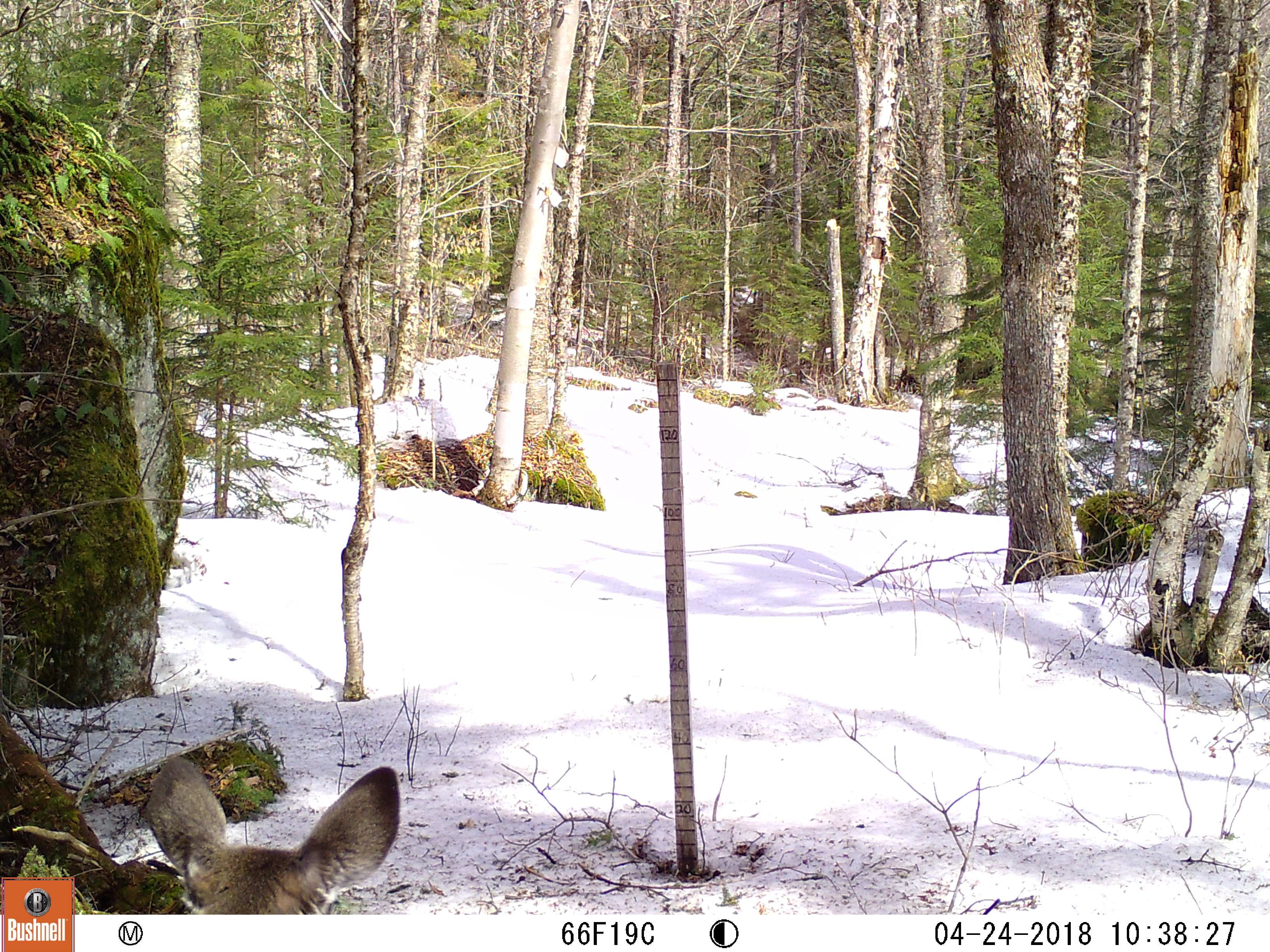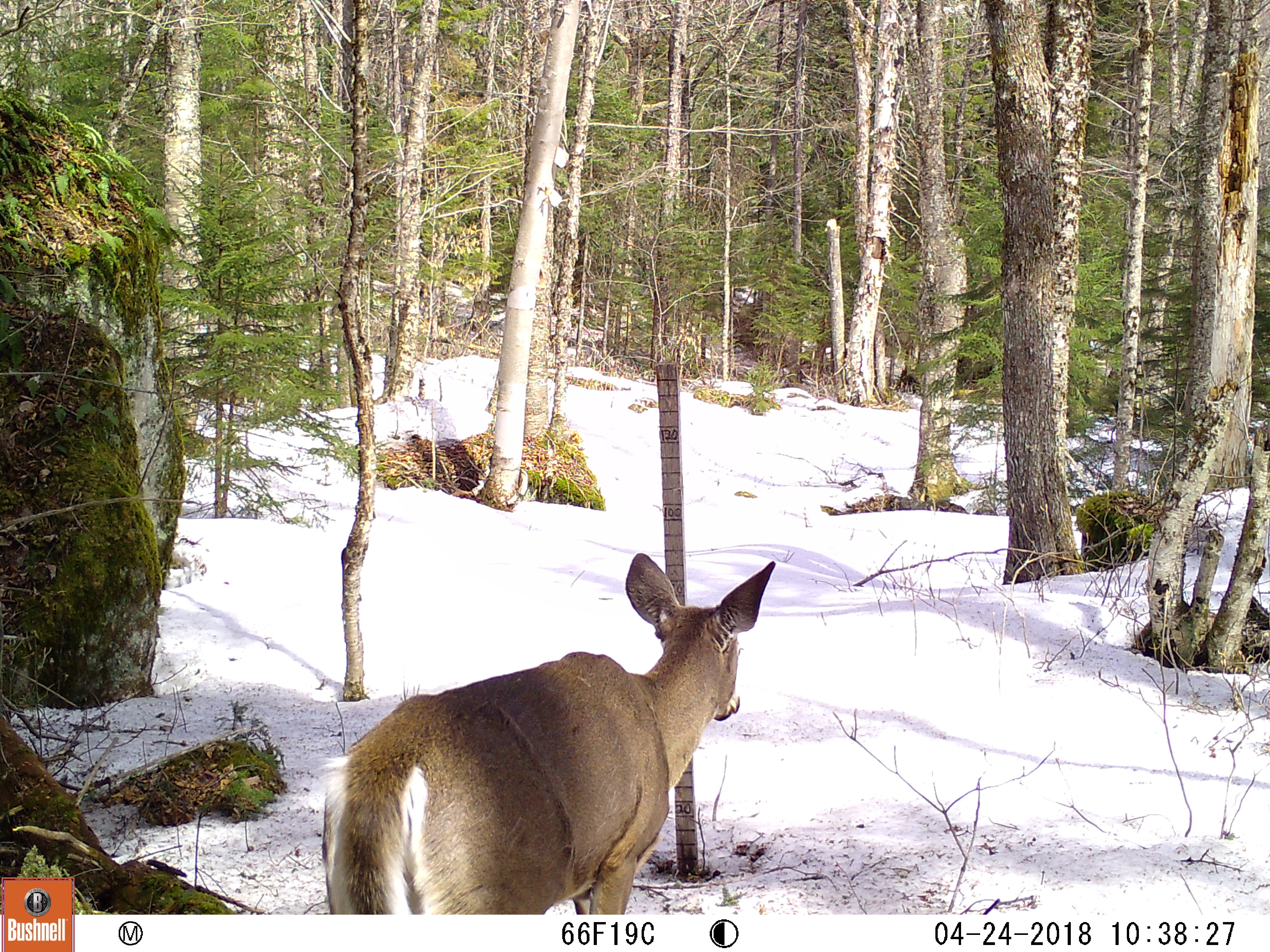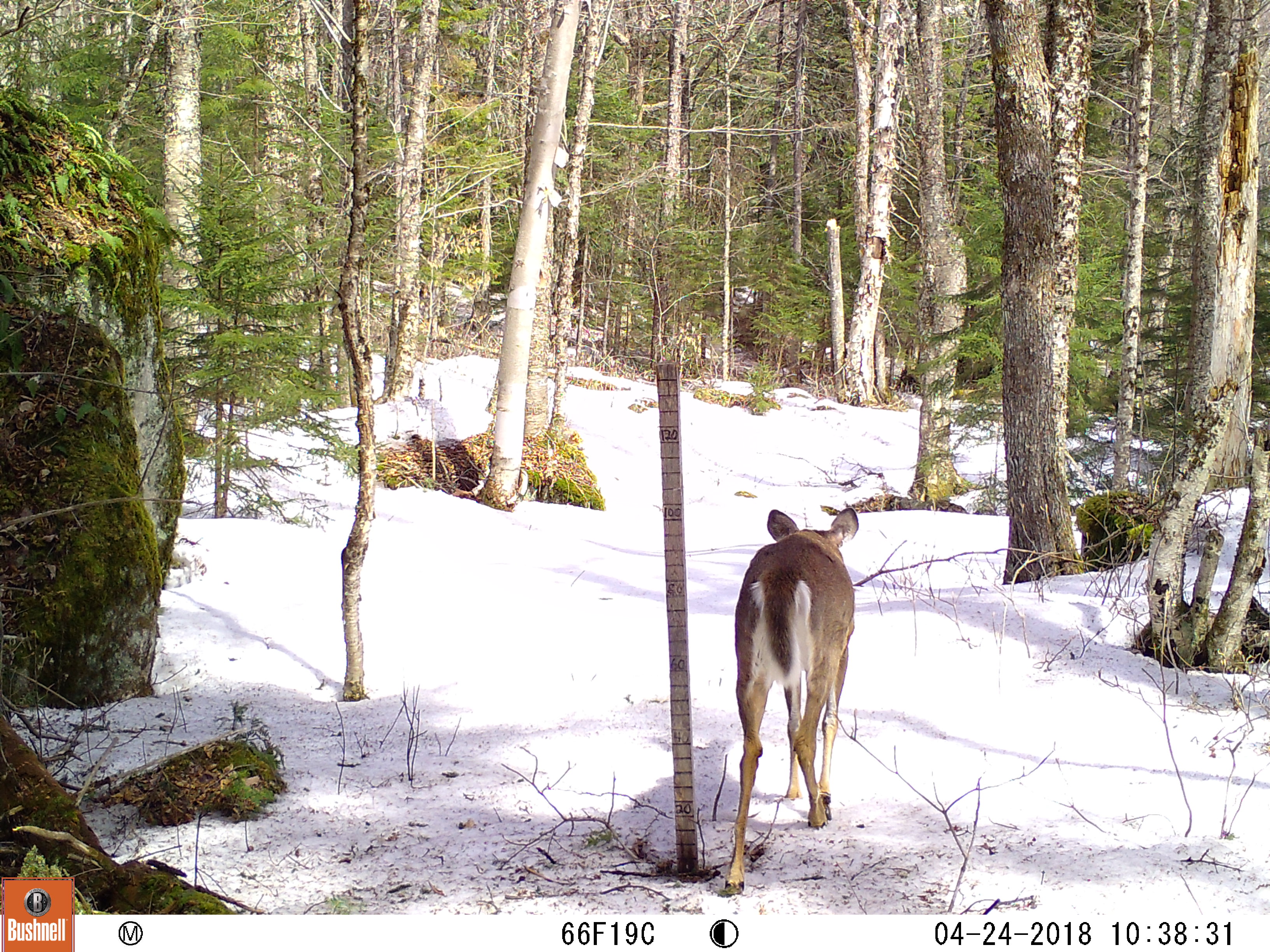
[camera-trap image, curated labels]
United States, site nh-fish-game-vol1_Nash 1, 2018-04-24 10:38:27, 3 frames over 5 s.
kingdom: Animalia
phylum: Chordata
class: Mammalia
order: Artiodactyla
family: Cervidae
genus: Odocoileus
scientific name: Odocoileus virginianus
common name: white-tailed deer